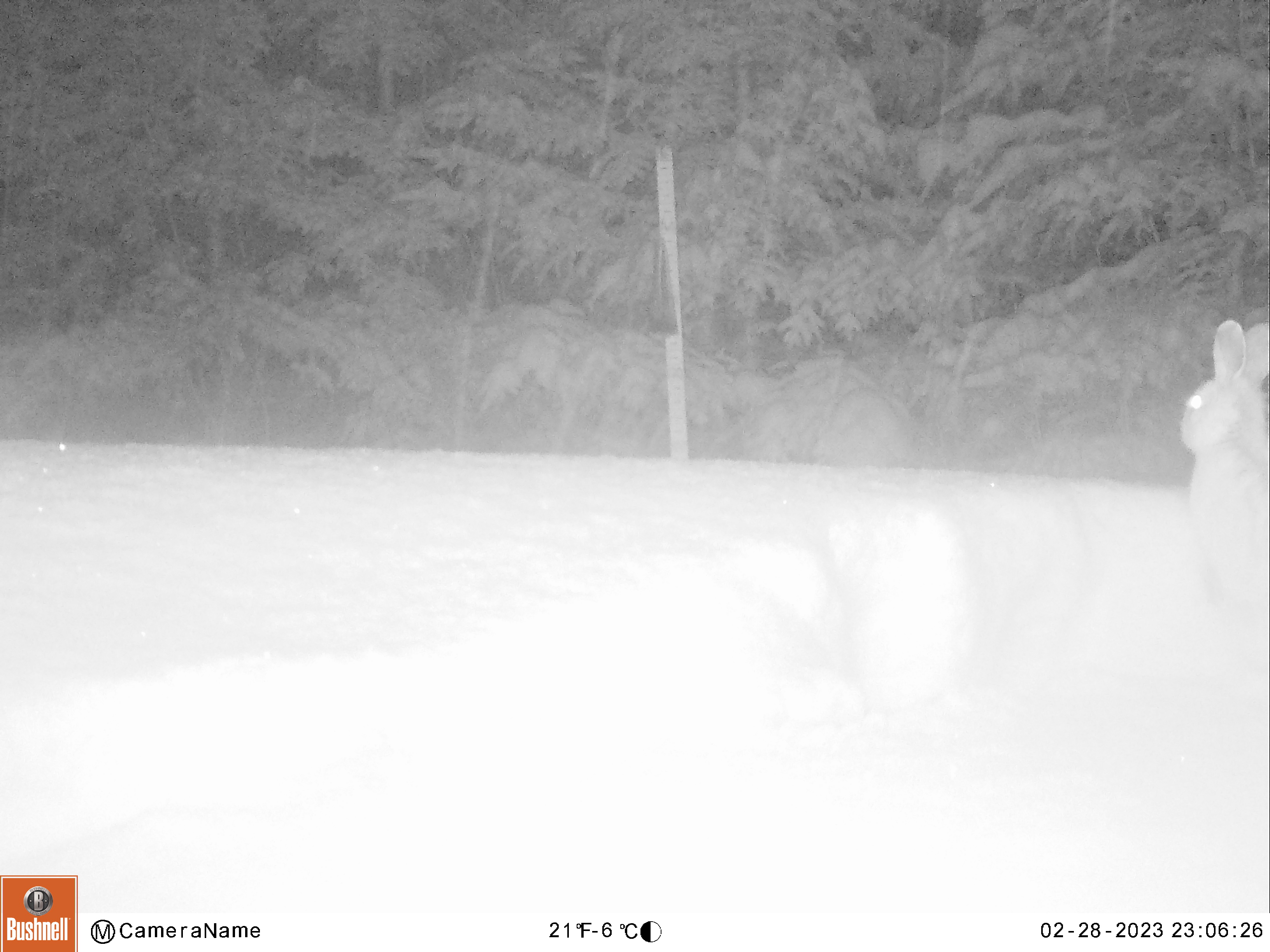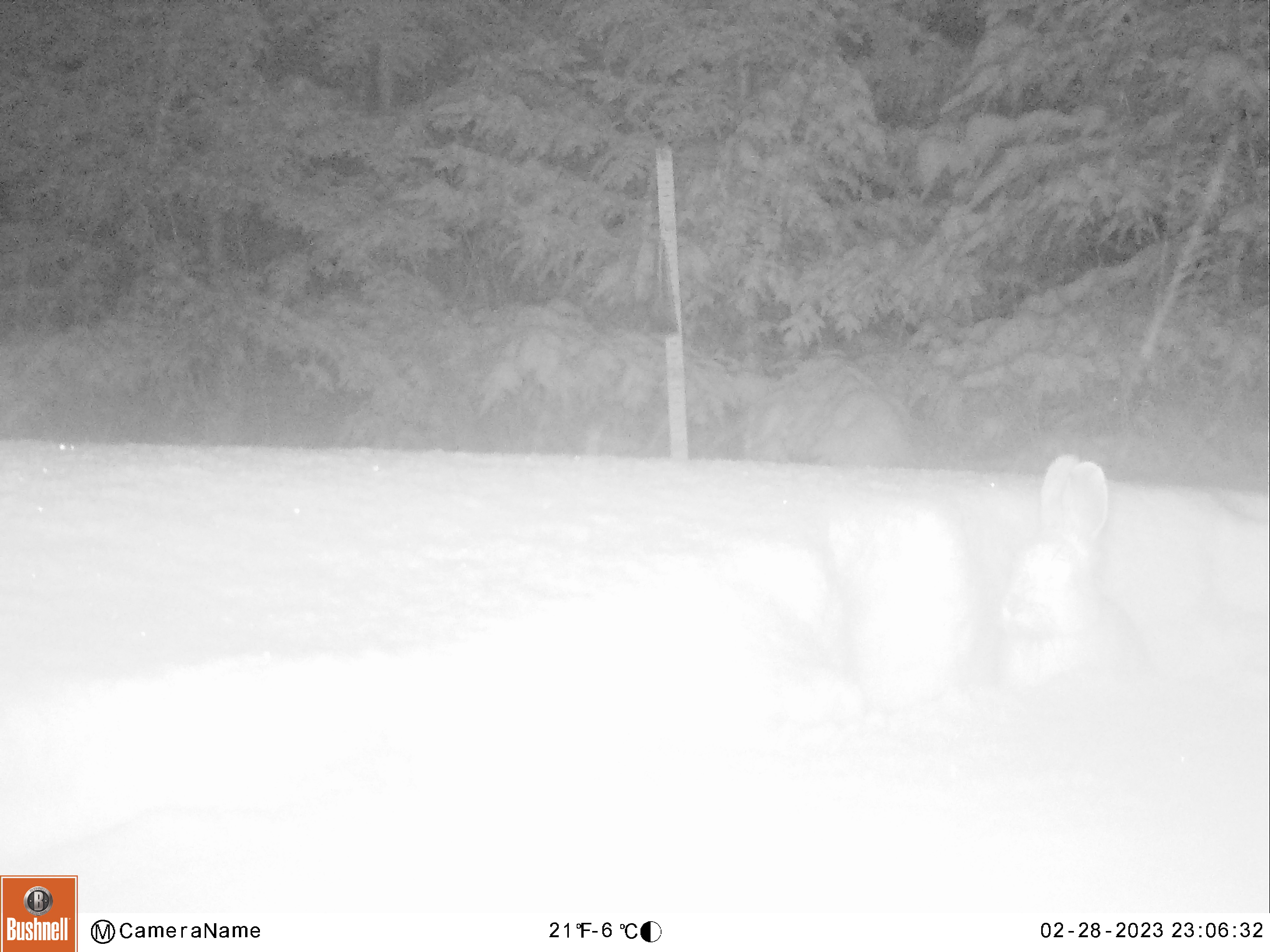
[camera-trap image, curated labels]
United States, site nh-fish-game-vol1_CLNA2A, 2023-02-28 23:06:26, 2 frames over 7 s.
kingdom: Animalia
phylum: Chordata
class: Mammalia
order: Lagomorpha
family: Leporidae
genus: Lepus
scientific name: Lepus americanus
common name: snowshoe hare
Snowshoe hare (Lepus americanus).